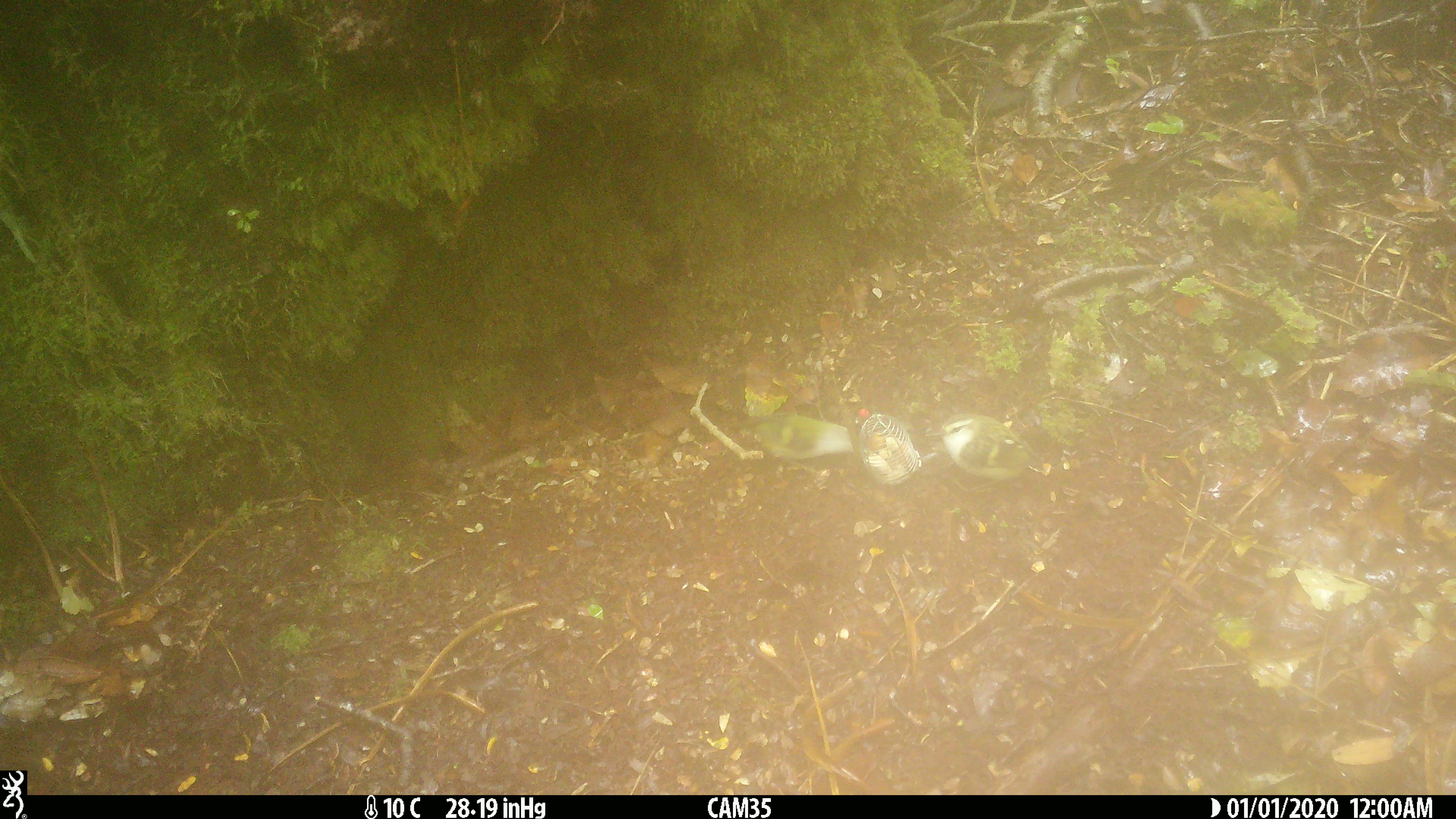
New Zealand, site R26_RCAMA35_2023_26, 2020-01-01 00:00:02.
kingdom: Animalia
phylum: Chordata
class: Aves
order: Passeriformes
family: Acanthisittidae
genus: Acanthisitta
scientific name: Acanthisitta chloris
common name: rifleman